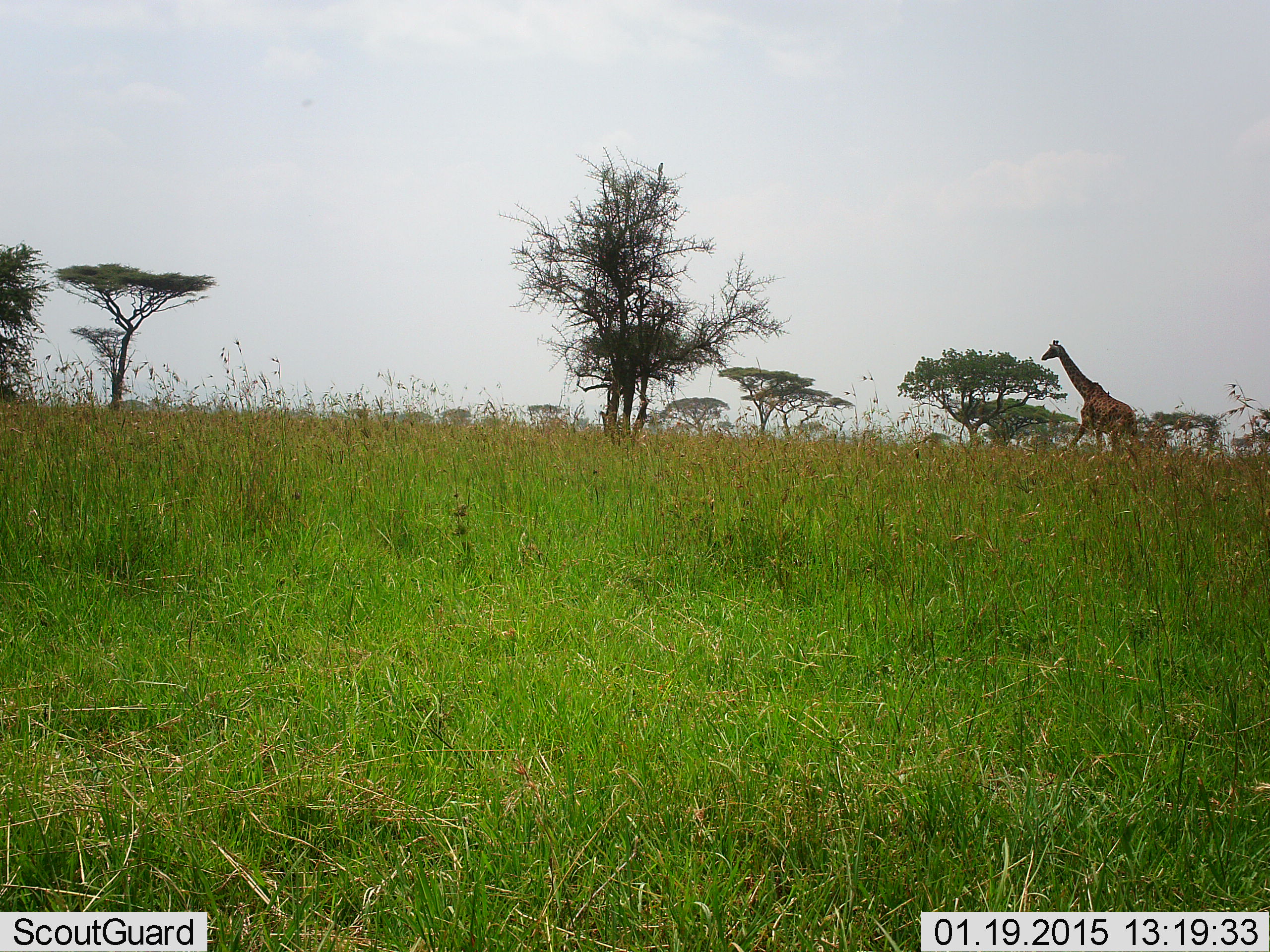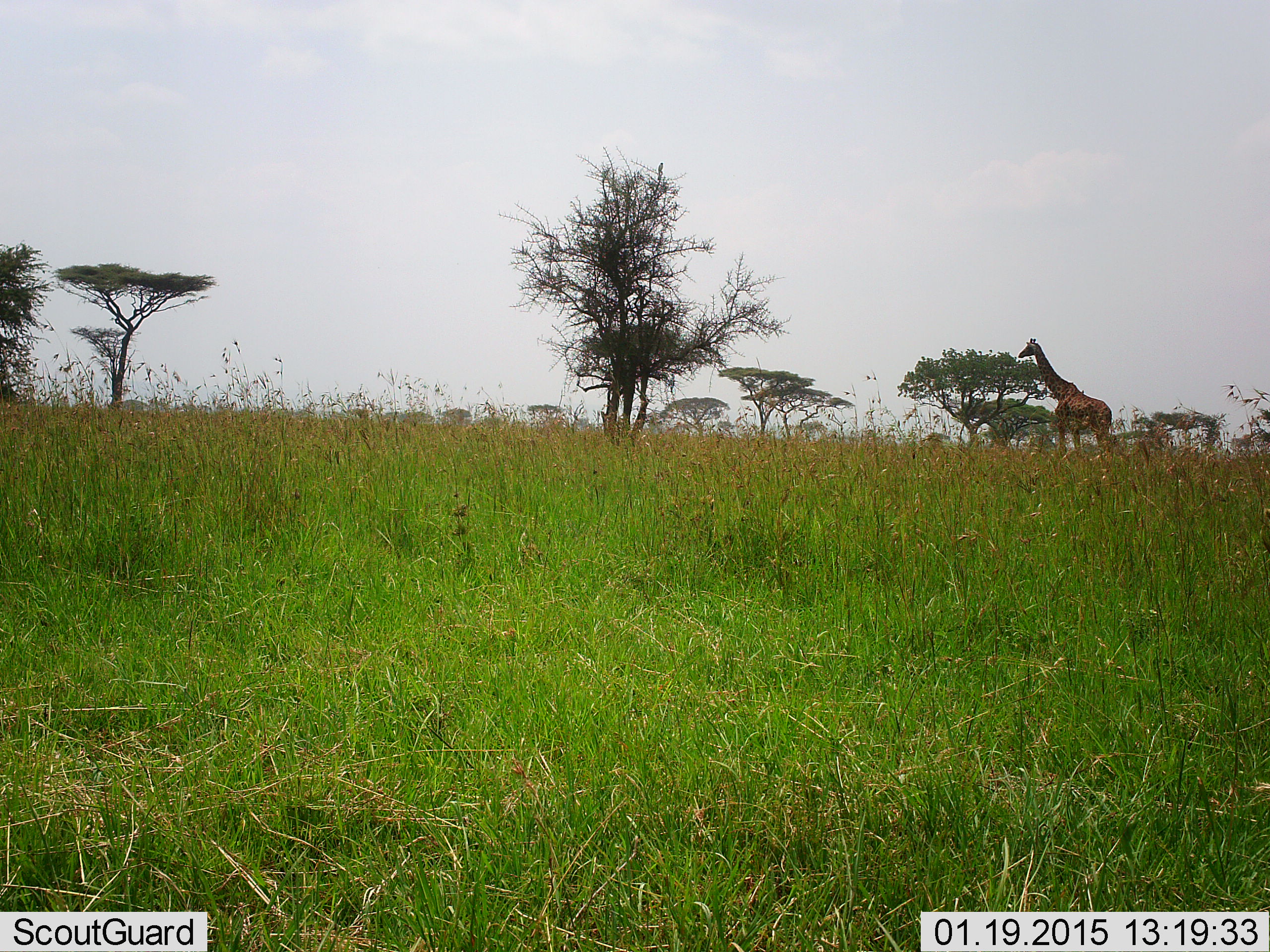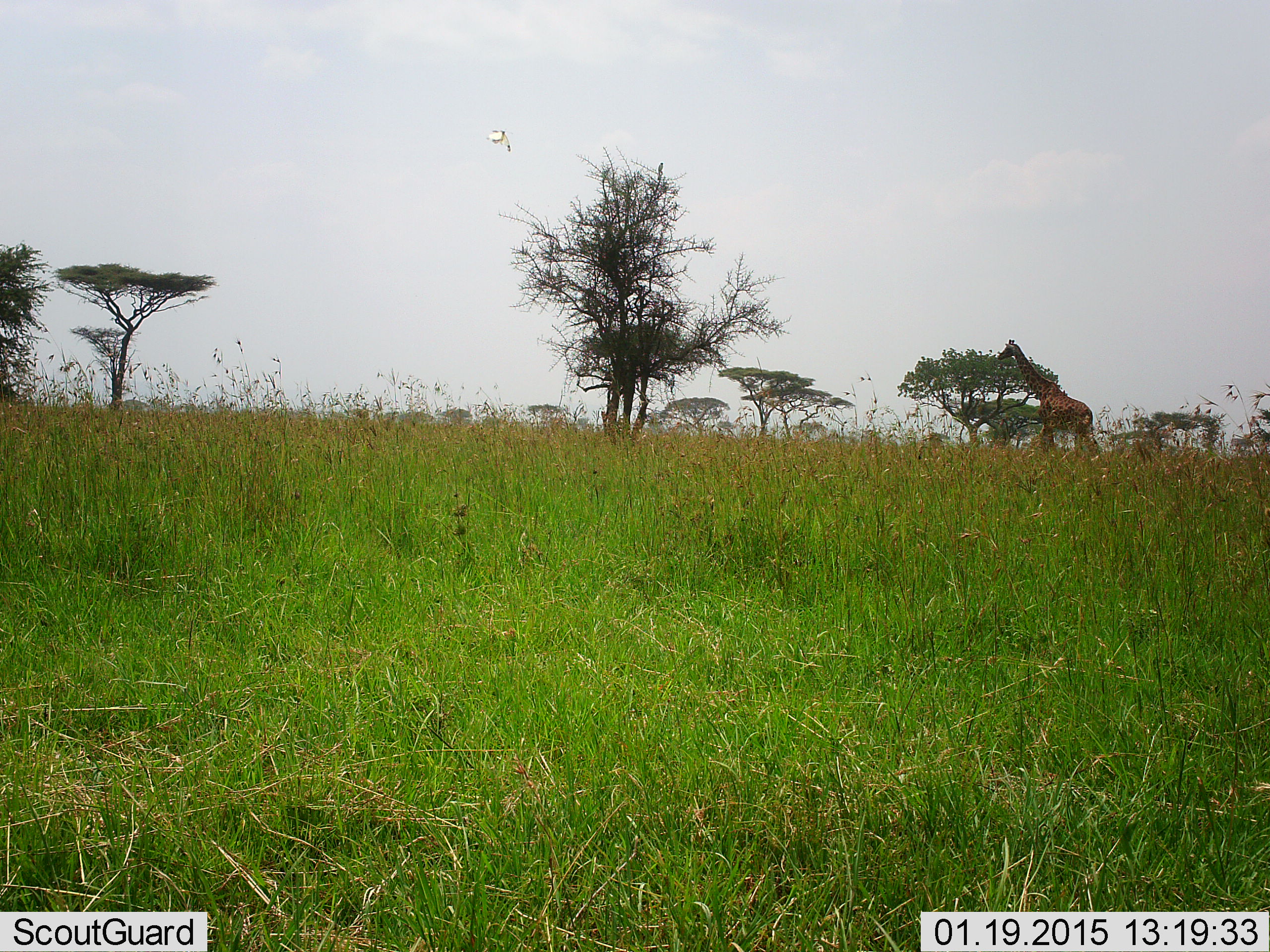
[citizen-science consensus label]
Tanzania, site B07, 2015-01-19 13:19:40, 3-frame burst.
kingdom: Animalia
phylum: Chordata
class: Mammalia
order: Artiodactyla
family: Giraffidae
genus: Giraffa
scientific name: Giraffa camelopardalis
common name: giraffe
Giraffe (Giraffa camelopardalis), count 1. Behavior (volunteer vote fractions): standing 36%, resting 0%, moving 82%, interacting 0%. Young present (vote fraction): 0%. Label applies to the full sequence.